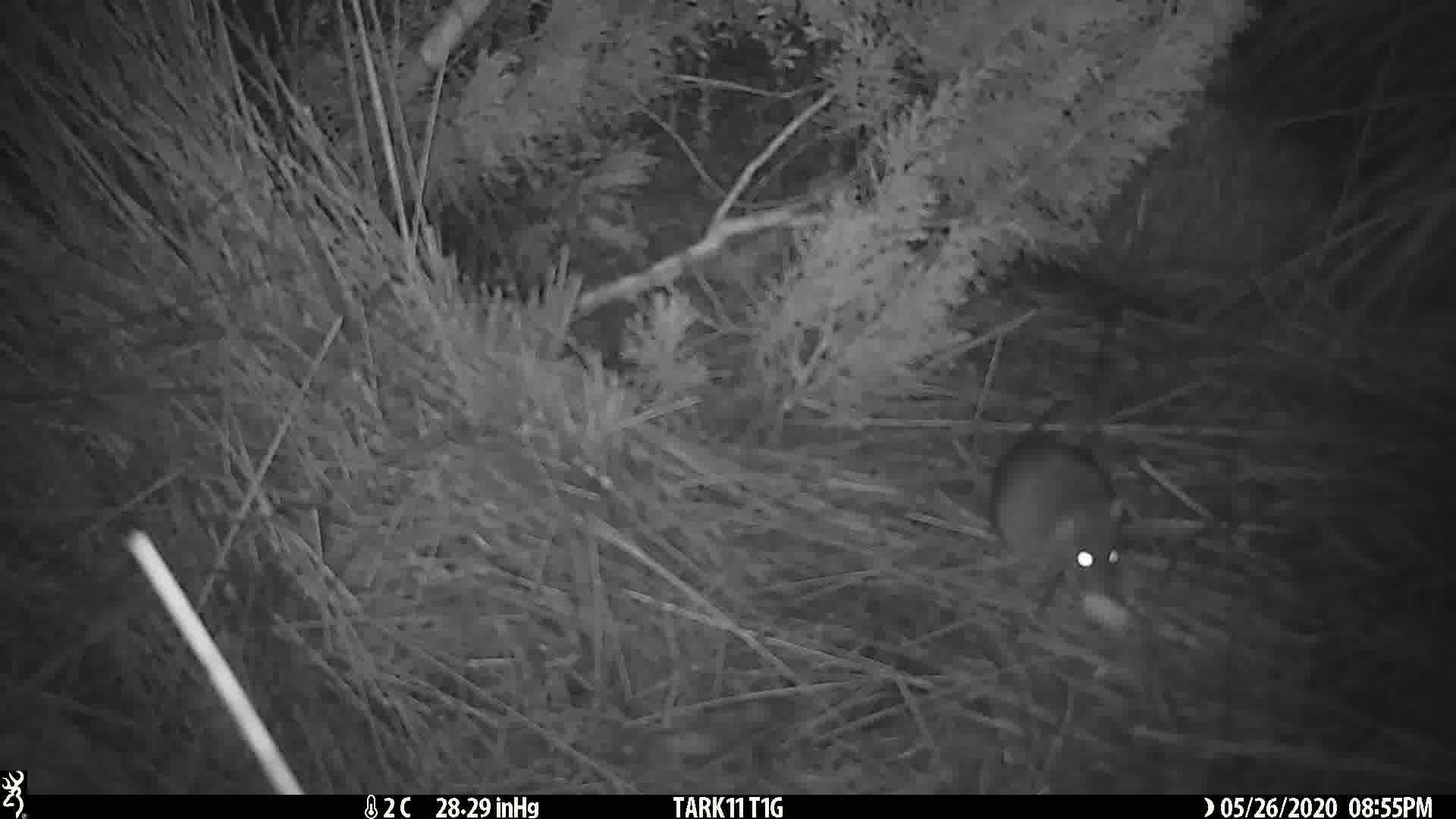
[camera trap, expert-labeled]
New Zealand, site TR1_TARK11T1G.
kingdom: Animalia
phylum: Chordata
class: Mammalia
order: Rodentia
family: Muridae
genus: Rattus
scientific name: Rattus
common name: rat